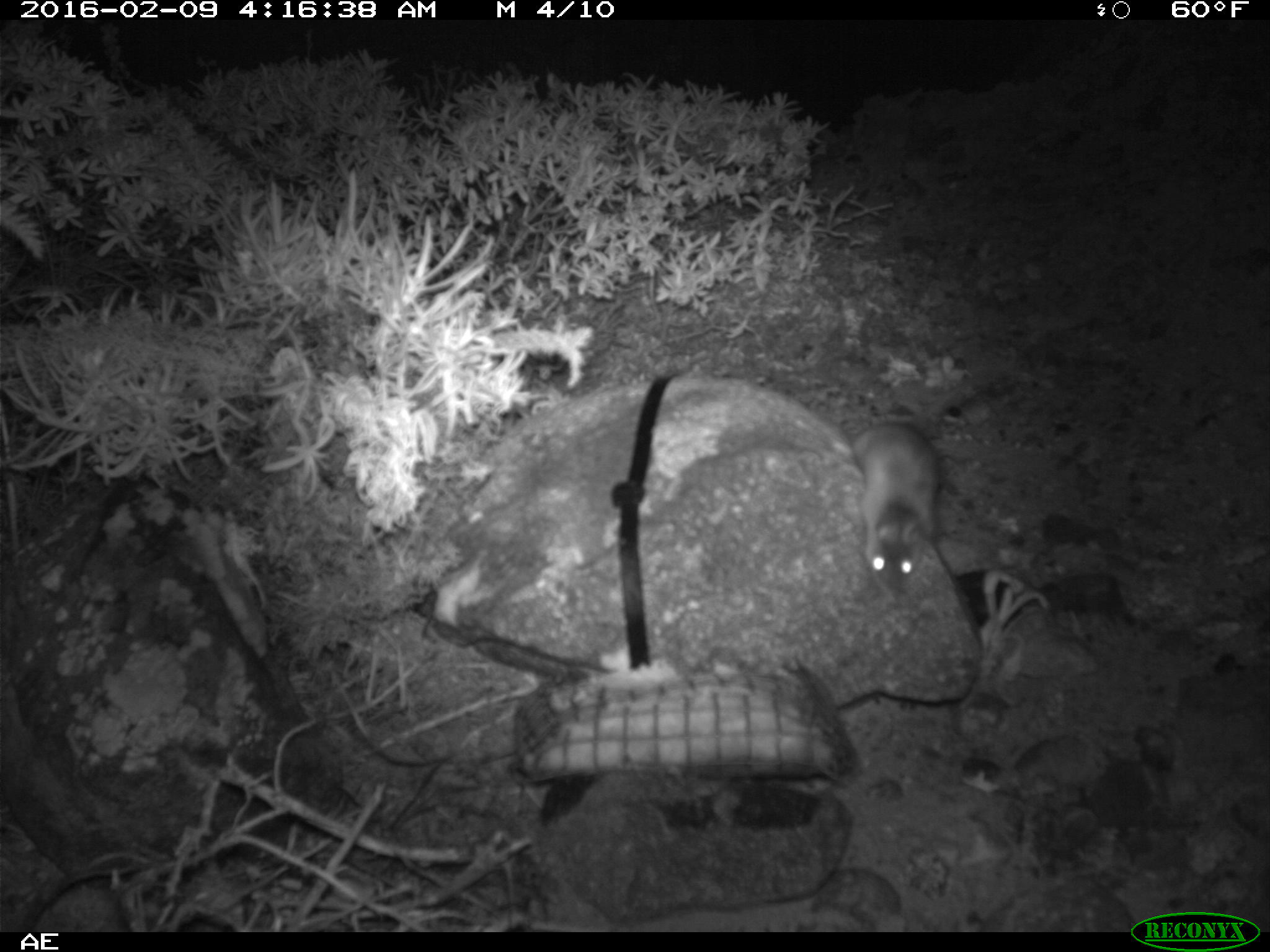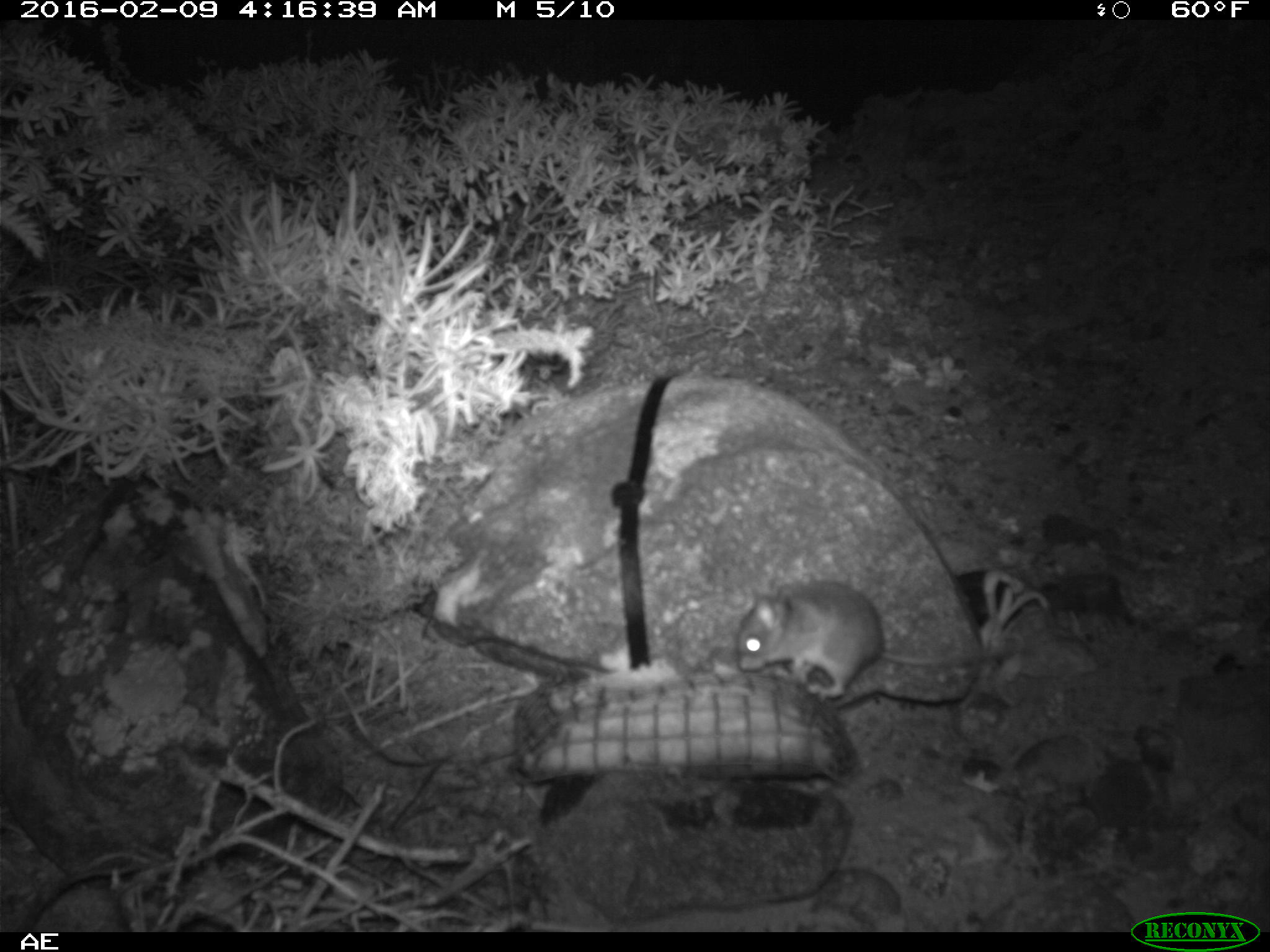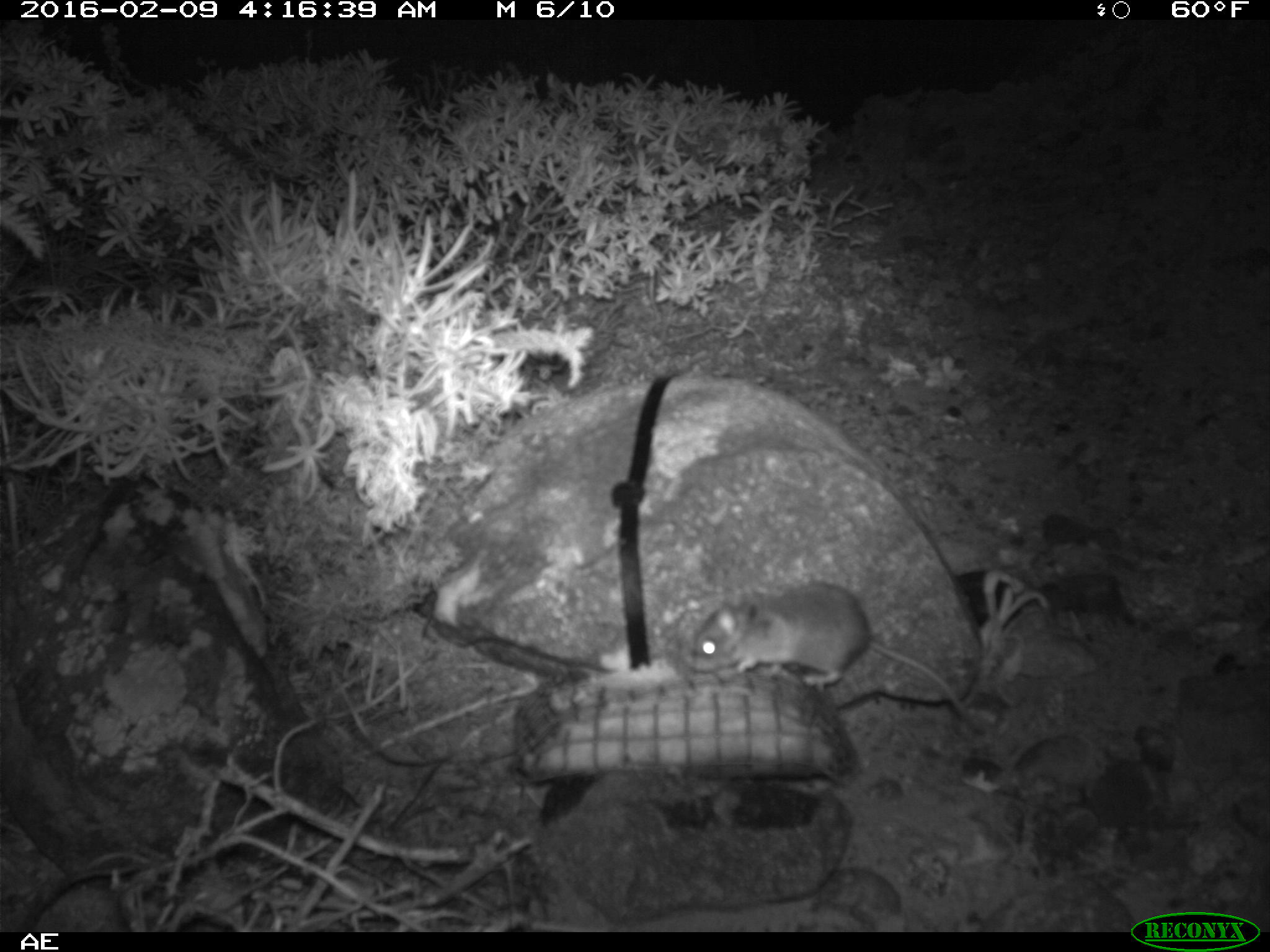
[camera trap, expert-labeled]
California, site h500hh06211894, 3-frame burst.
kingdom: Animalia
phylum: Chordata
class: Mammalia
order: Rodentia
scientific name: Rodentia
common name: rodent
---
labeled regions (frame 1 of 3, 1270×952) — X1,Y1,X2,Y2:
rodent: 853,420,942,596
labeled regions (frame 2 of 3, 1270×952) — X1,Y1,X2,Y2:
rodent: 735,575,1023,707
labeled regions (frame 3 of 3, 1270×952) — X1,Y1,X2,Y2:
rodent: 688,583,970,719